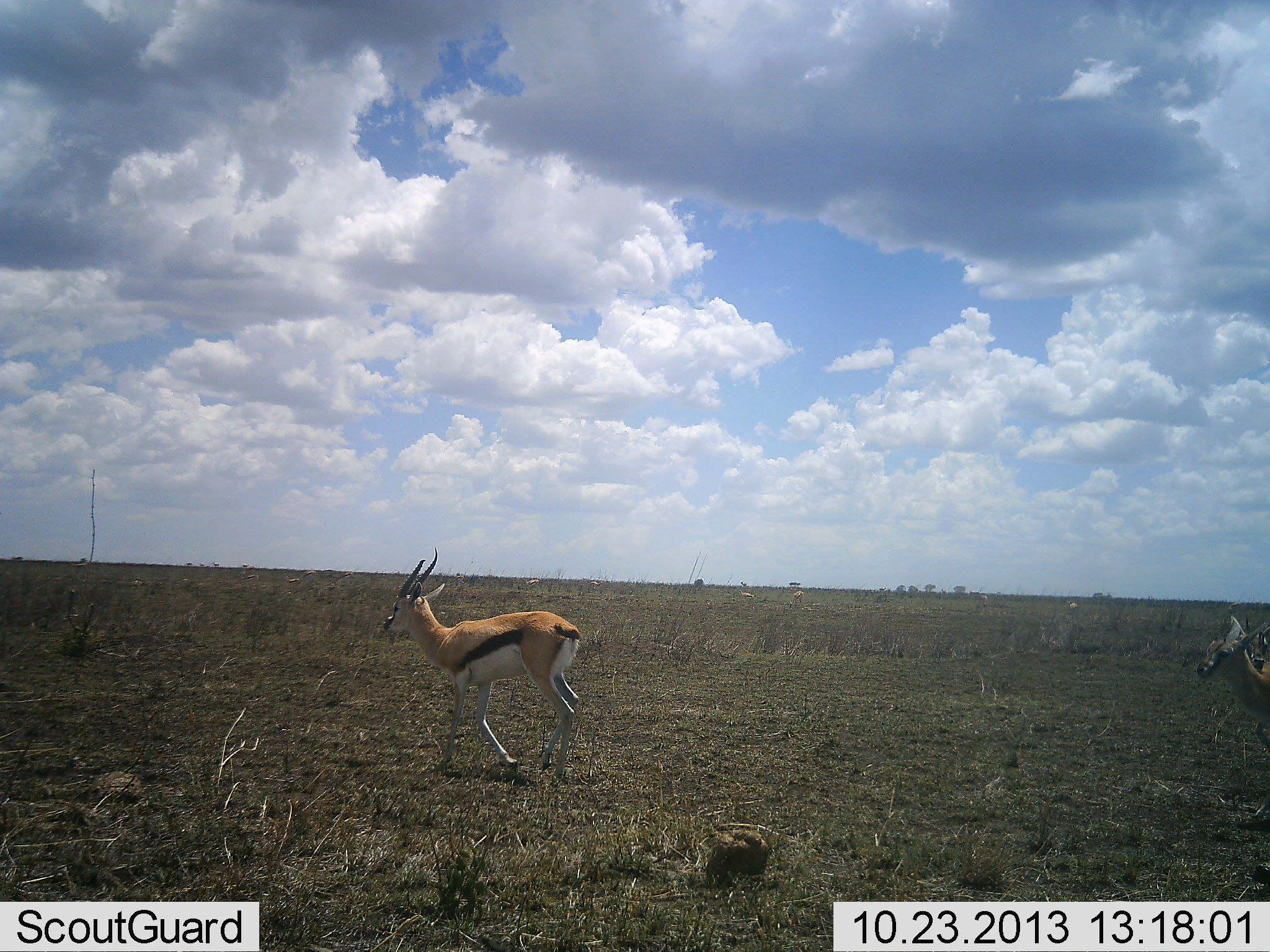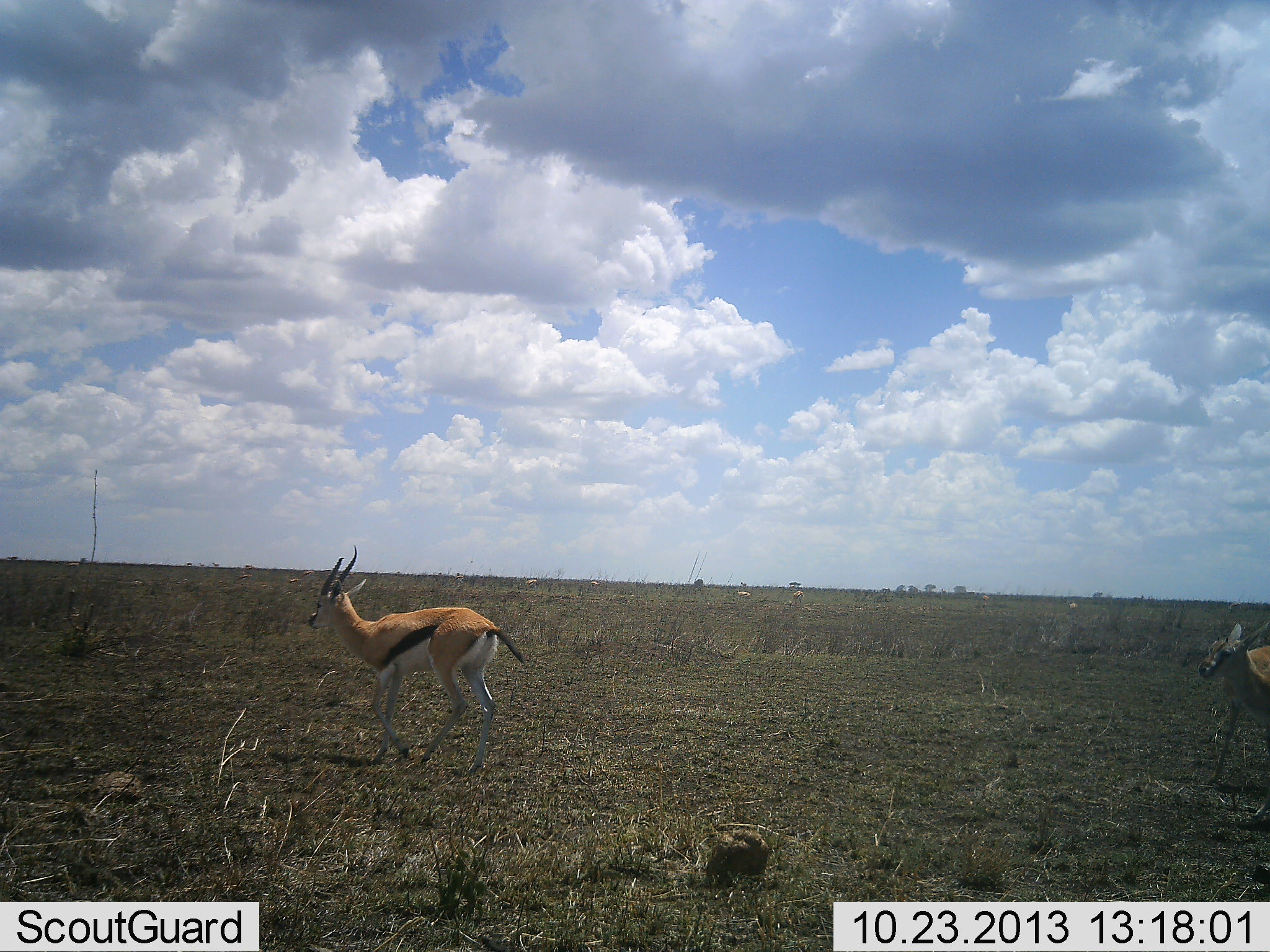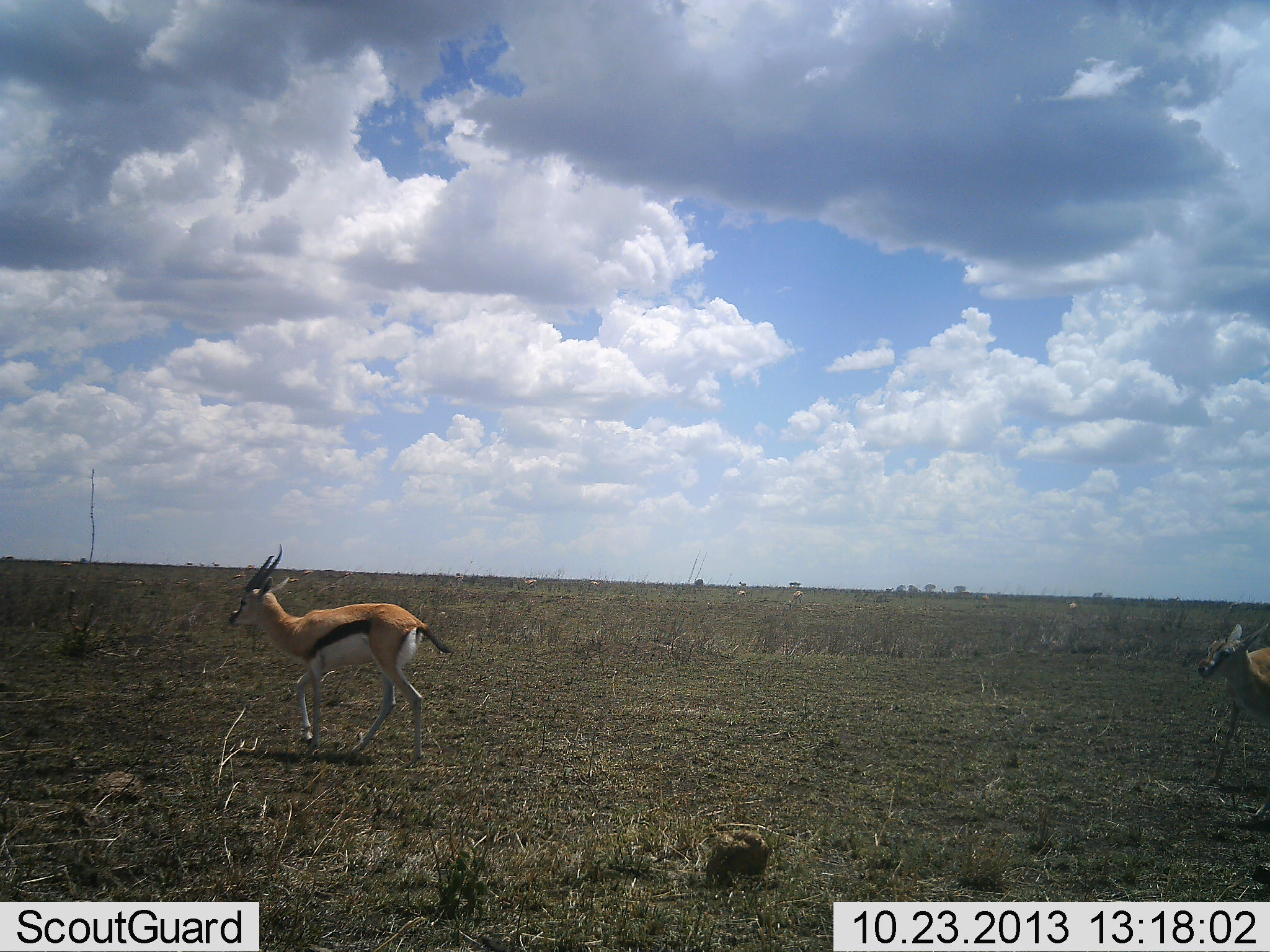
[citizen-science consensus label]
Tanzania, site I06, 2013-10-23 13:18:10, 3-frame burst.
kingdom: Animalia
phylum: Chordata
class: Mammalia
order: Artiodactyla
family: Bovidae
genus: Eudorcas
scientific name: Eudorcas thomsonii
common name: thomson's gazelle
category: gazellethomsons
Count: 2.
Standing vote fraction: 30%.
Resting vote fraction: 0%.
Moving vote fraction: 80%.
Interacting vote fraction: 10%.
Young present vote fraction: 0%.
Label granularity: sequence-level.